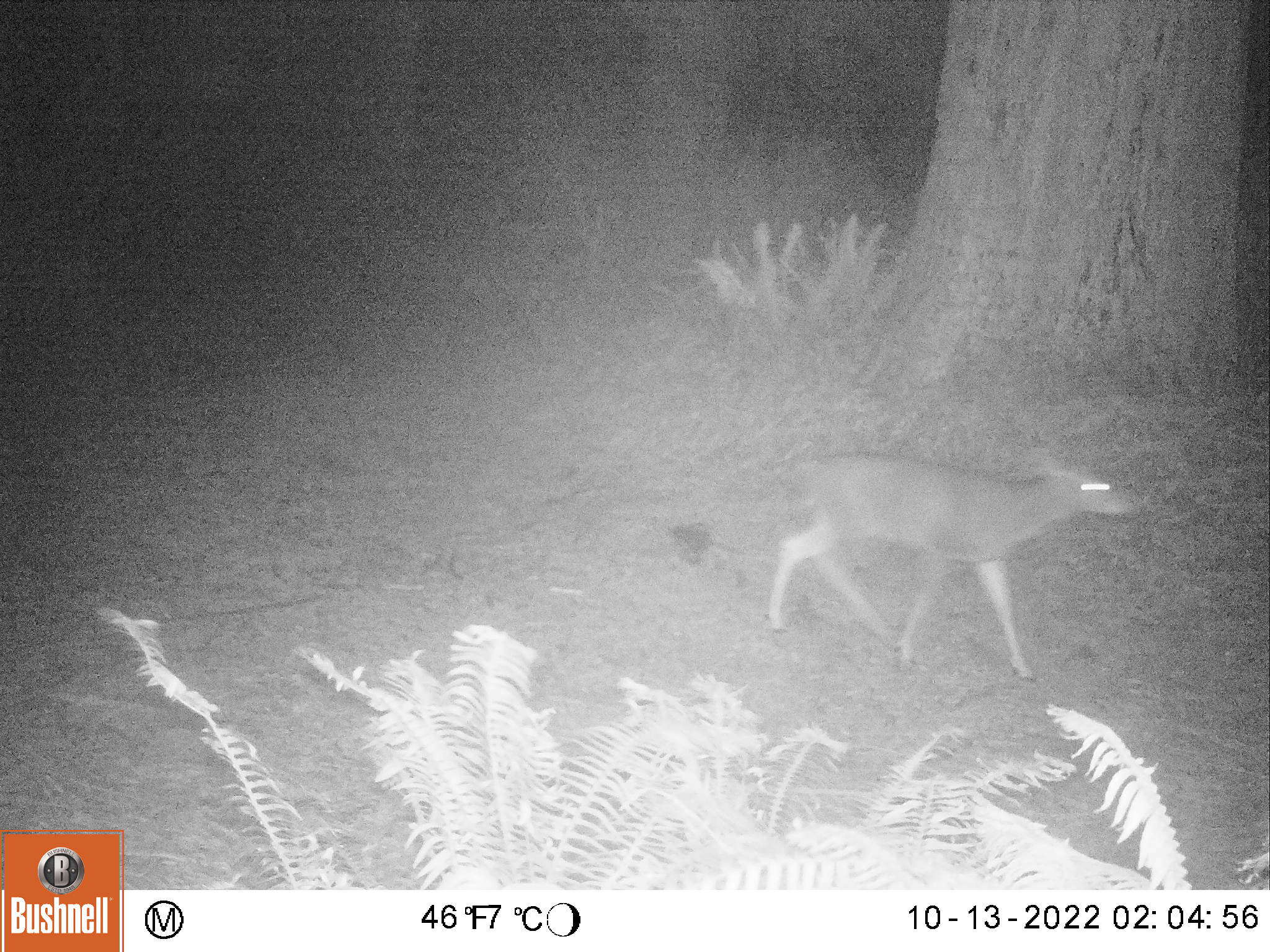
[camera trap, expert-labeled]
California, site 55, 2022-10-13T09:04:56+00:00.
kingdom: Animalia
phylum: Chordata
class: Mammalia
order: Artiodactyla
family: Cervidae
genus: Odocoileus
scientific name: Odocoileus hemionus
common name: mule deer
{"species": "mule deer (Odocoileus hemionus)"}